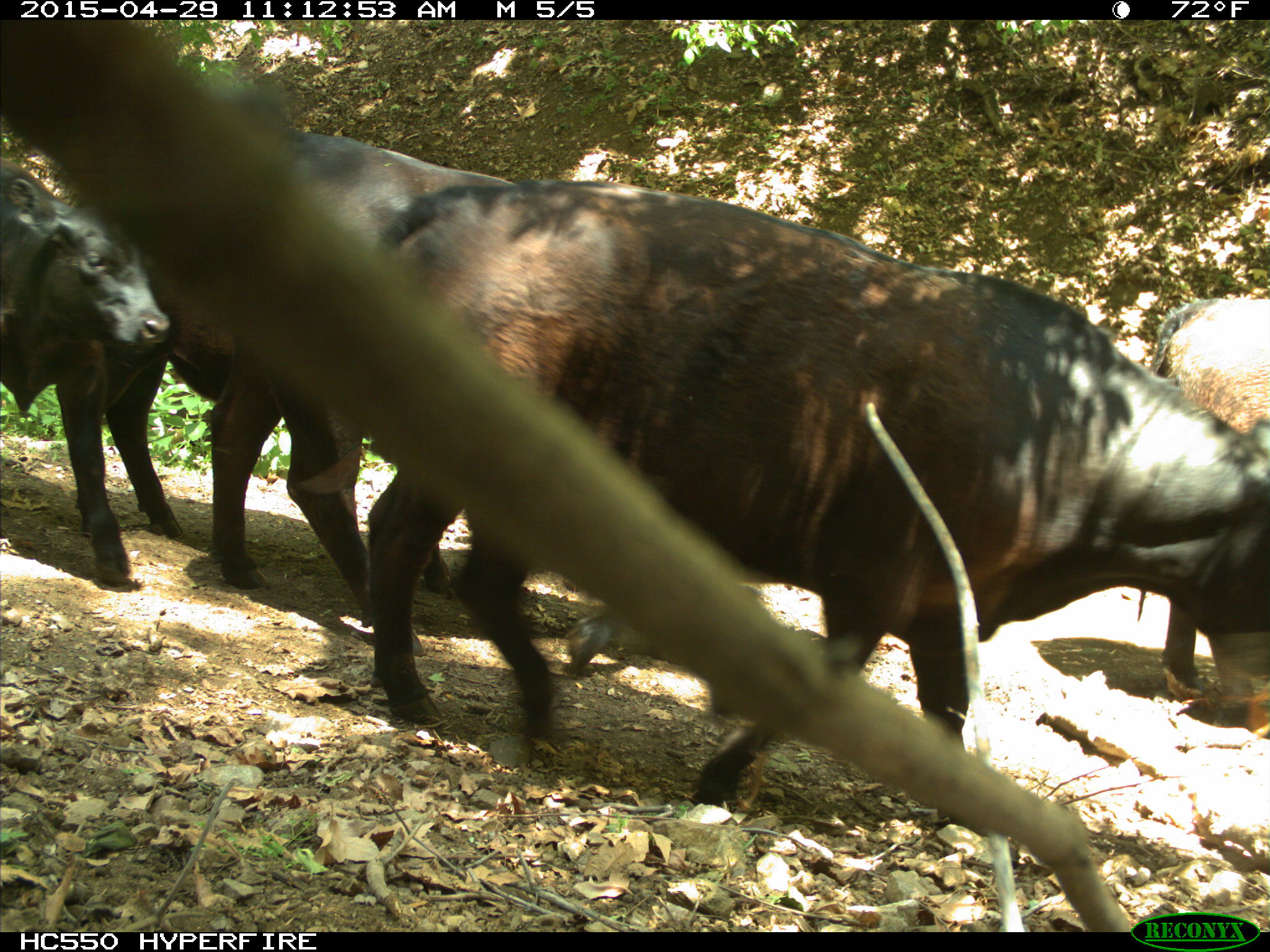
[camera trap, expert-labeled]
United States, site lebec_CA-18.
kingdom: Animalia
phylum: Chordata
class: Mammalia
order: Artiodactyla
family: Bovidae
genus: Bos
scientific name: Bos taurus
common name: domestic cow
Bos taurus (domestic cow).